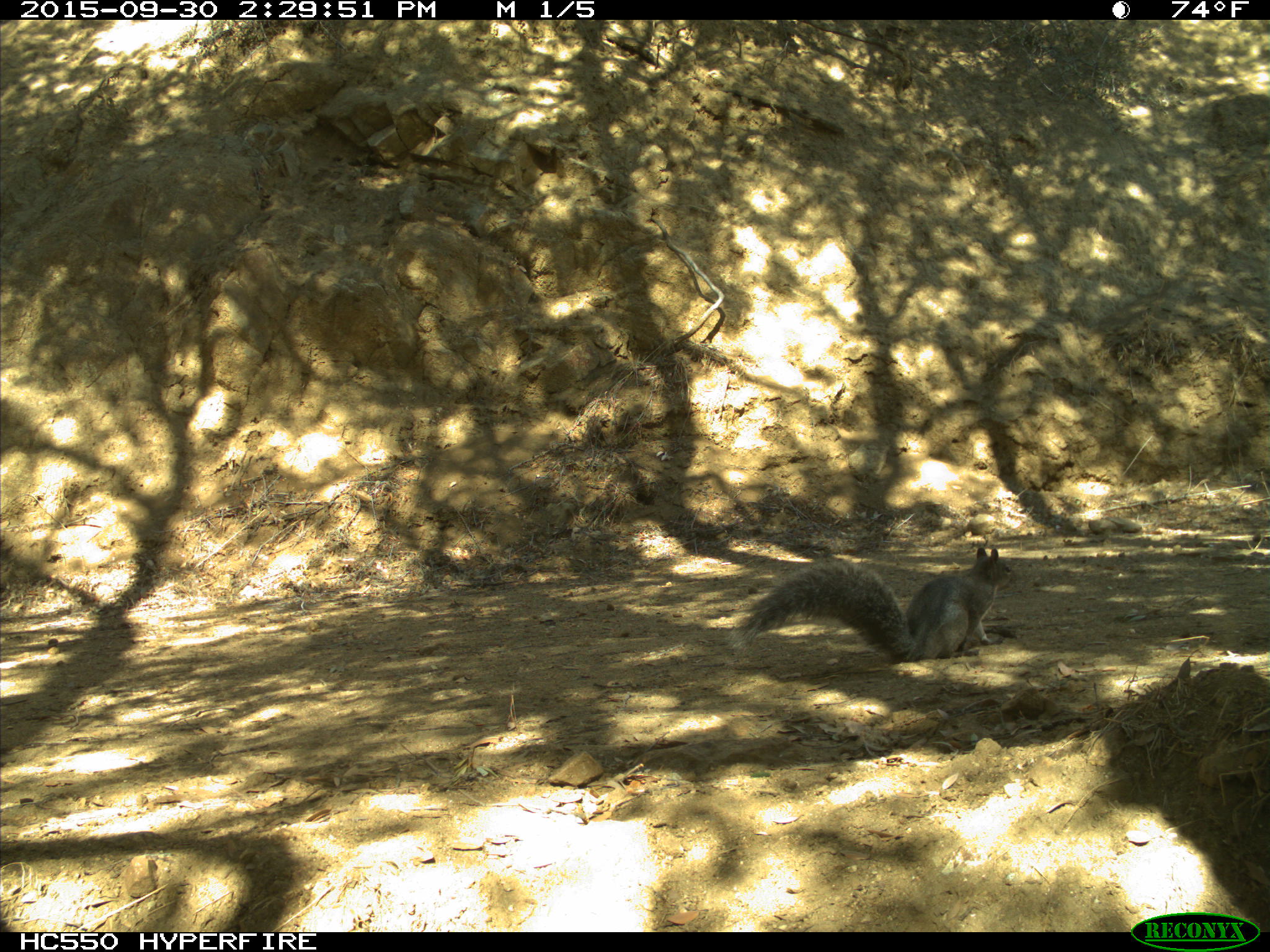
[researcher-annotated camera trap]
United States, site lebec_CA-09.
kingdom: Animalia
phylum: Chordata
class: Mammalia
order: Rodentia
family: Sciuridae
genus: Sciurus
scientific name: Sciurus carolinensis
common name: eastern gray squirrel